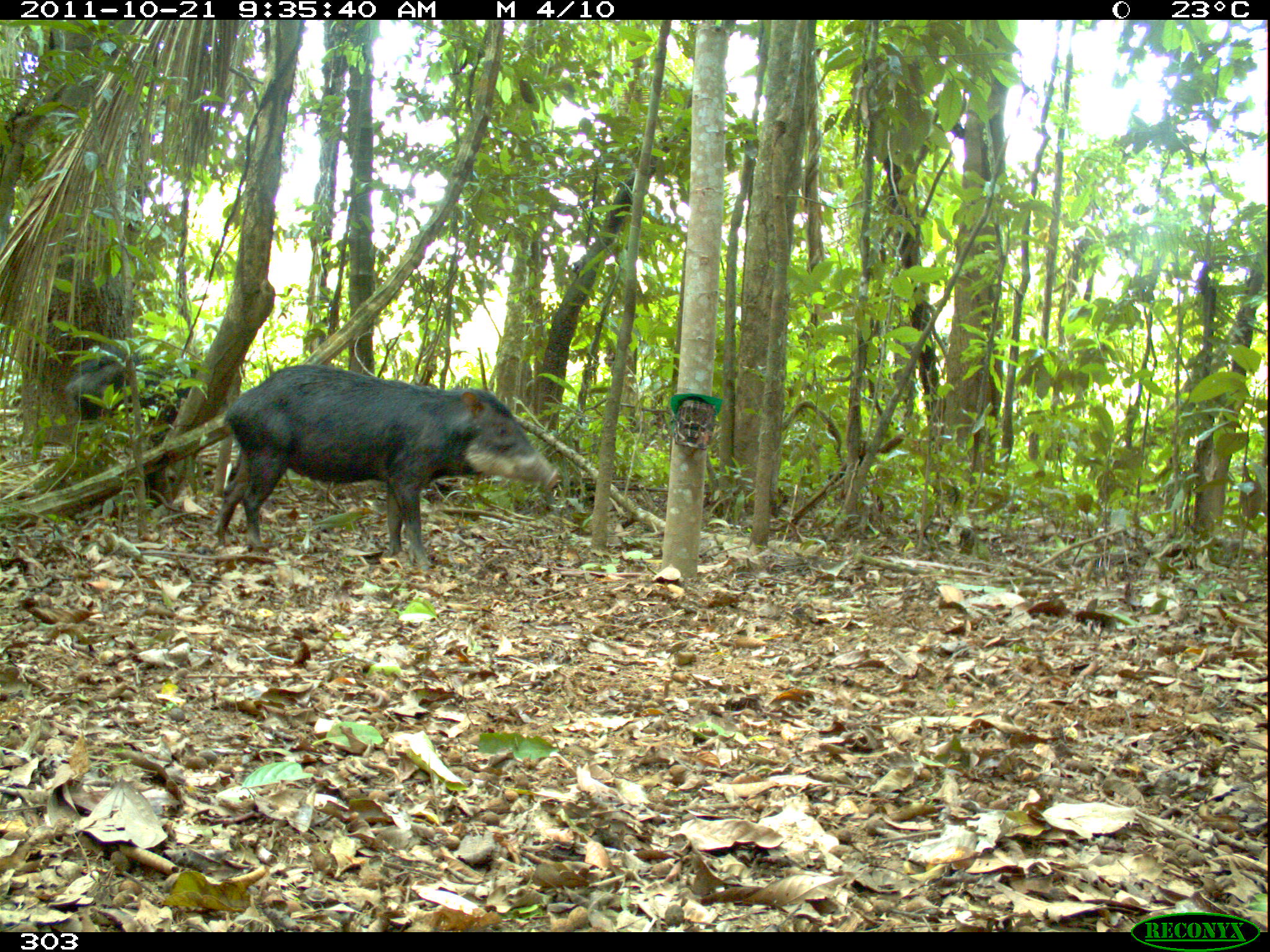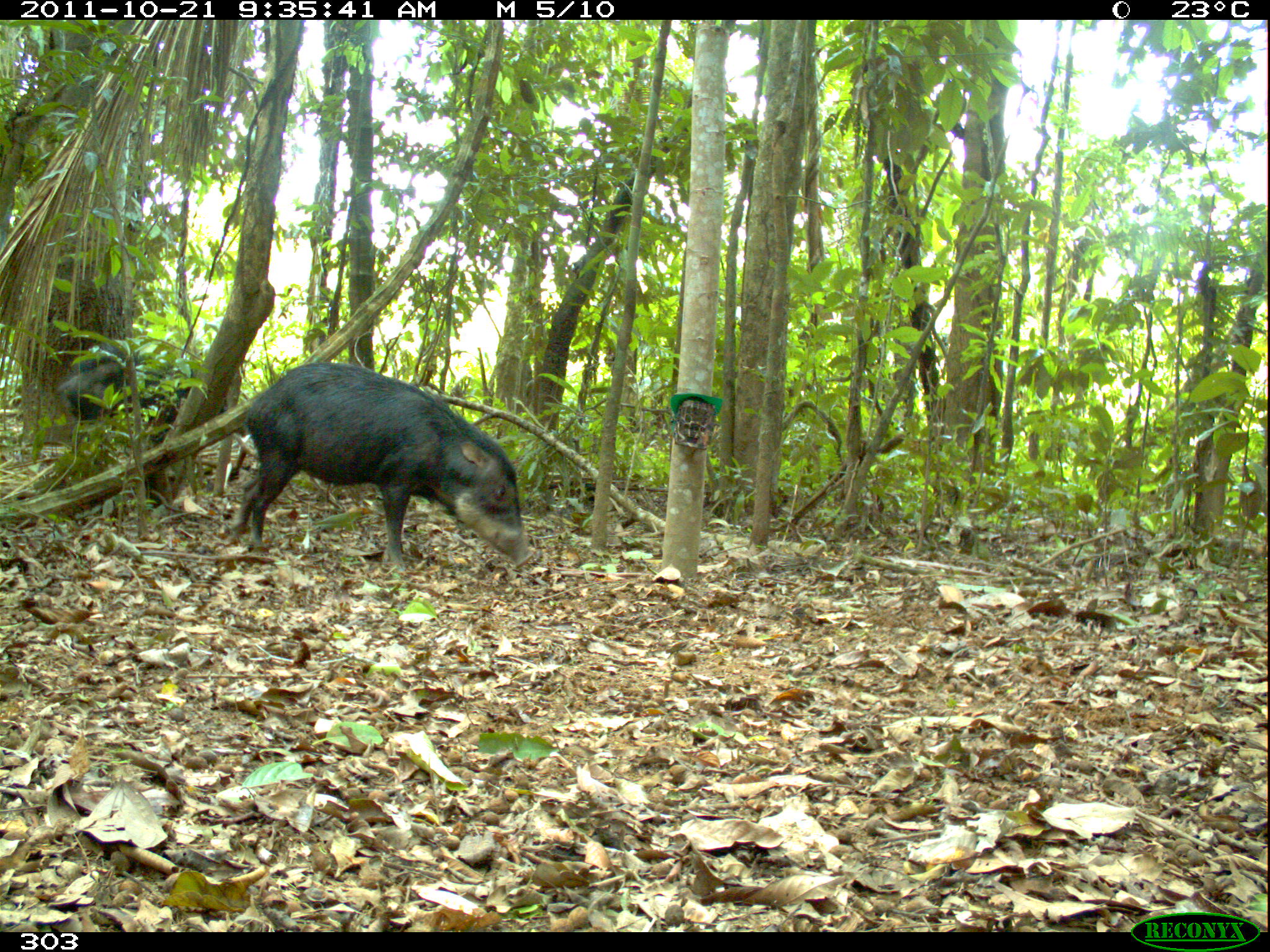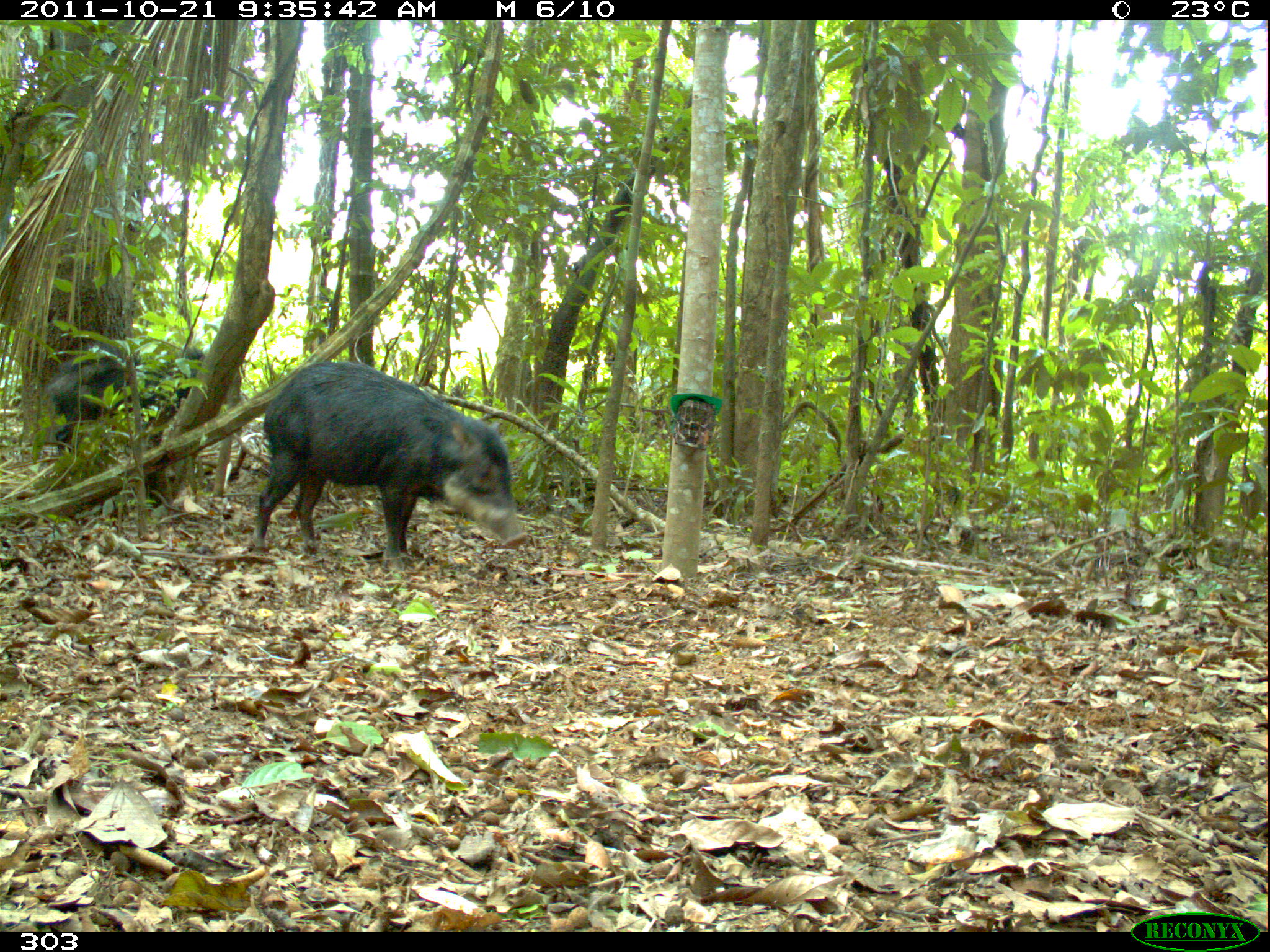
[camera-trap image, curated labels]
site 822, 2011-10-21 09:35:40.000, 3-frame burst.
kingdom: Animalia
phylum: Chordata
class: Mammalia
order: Artiodactyla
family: Tayassuidae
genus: Tayassu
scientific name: Tayassu pecari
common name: white-lipped peccary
Tayassu pecari (white-lipped peccary).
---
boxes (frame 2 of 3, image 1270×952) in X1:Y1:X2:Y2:
tayassu pecari: 228:361:535:571; 61:345:229:452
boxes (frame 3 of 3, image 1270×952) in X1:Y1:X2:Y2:
tayassu pecari: 253:360:527:569; 49:342:206:480